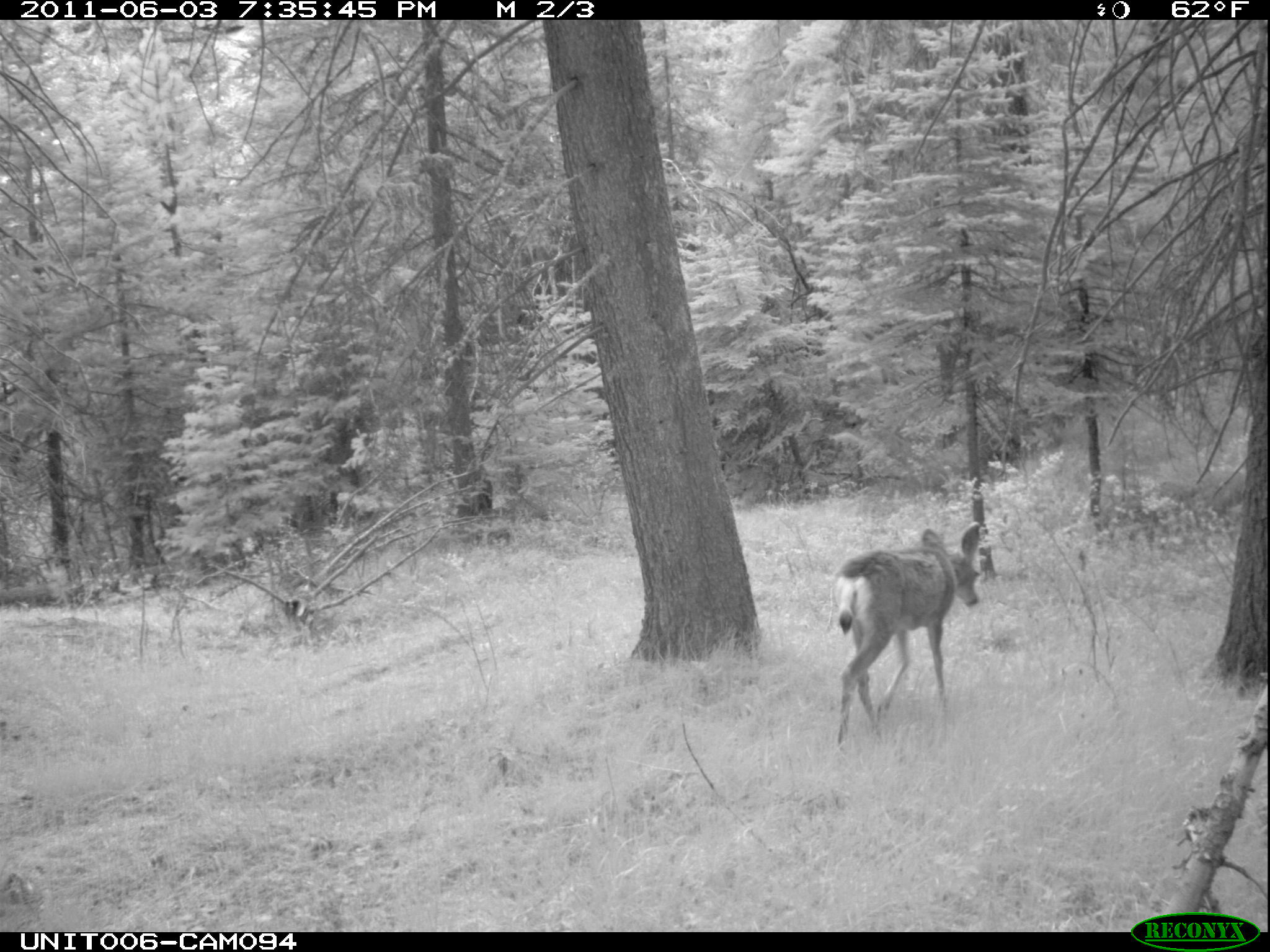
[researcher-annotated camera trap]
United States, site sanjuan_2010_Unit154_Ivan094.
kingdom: Animalia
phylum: Chordata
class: Mammalia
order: Artiodactyla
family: Cervidae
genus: Odocoileus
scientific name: Odocoileus hemionus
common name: mule deer